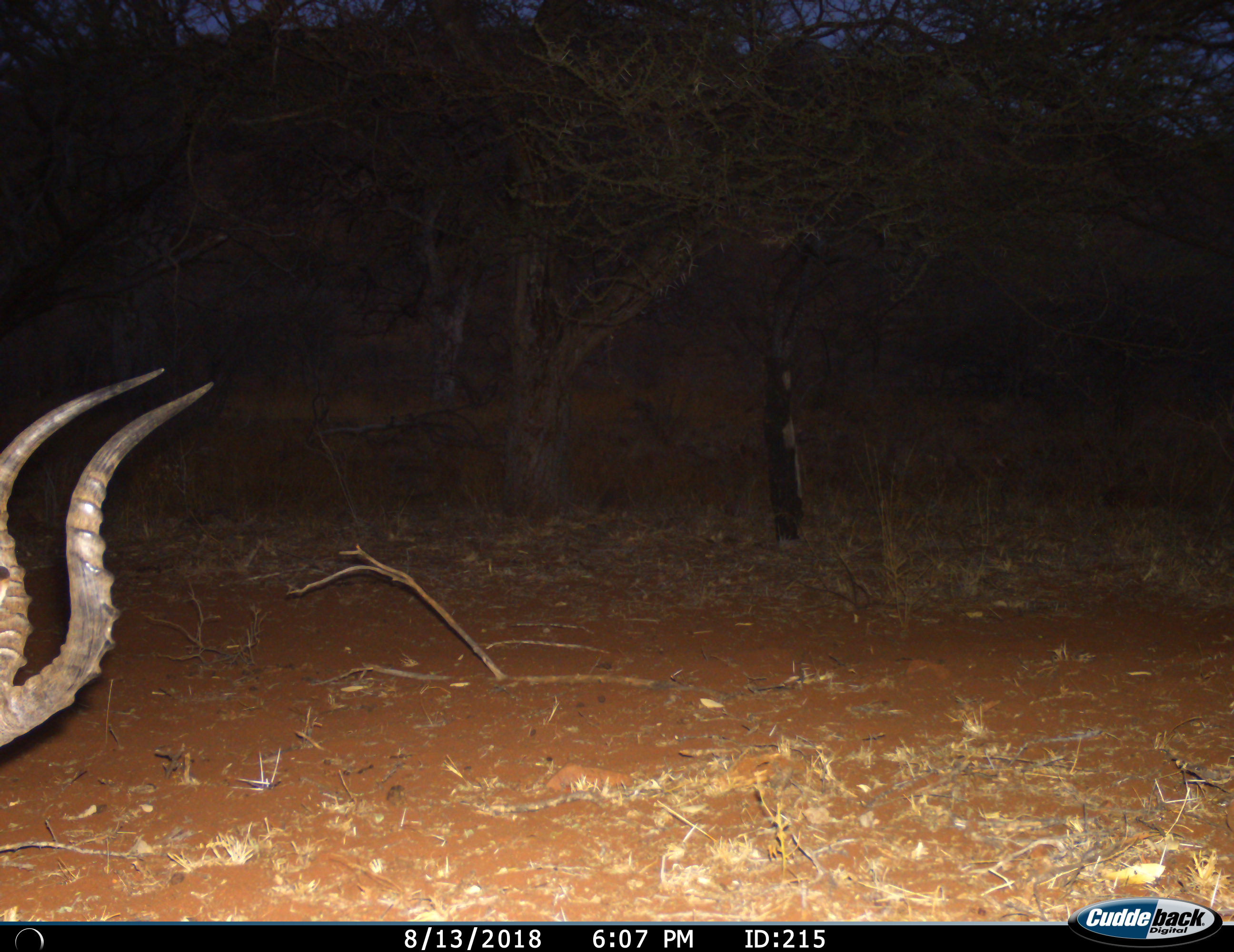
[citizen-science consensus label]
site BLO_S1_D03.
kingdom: Animalia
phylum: Chordata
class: Mammalia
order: Artiodactyla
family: Bovidae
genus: Aepyceros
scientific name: Aepyceros melampus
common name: impala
Impala (Aepyceros melampus), count 1. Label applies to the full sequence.